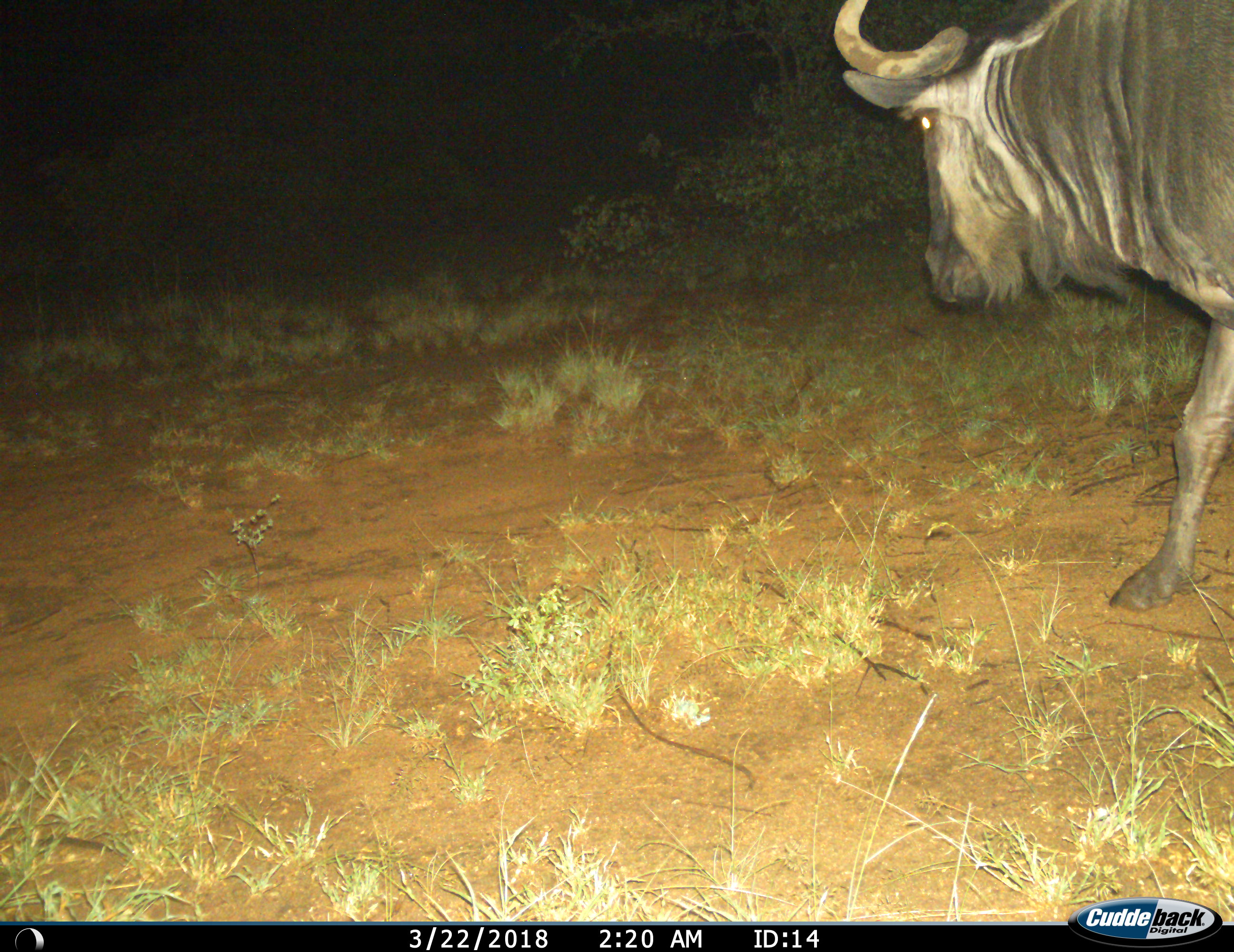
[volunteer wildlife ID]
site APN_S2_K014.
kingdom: Animalia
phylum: Chordata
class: Mammalia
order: Artiodactyla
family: Bovidae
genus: Connochaetes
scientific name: Connochaetes taurinus taurinus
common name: blue wildebeest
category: wildebeestblue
Wildebeestblue (blue wildebeest) (Connochaetes taurinus taurinus), count 1. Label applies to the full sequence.